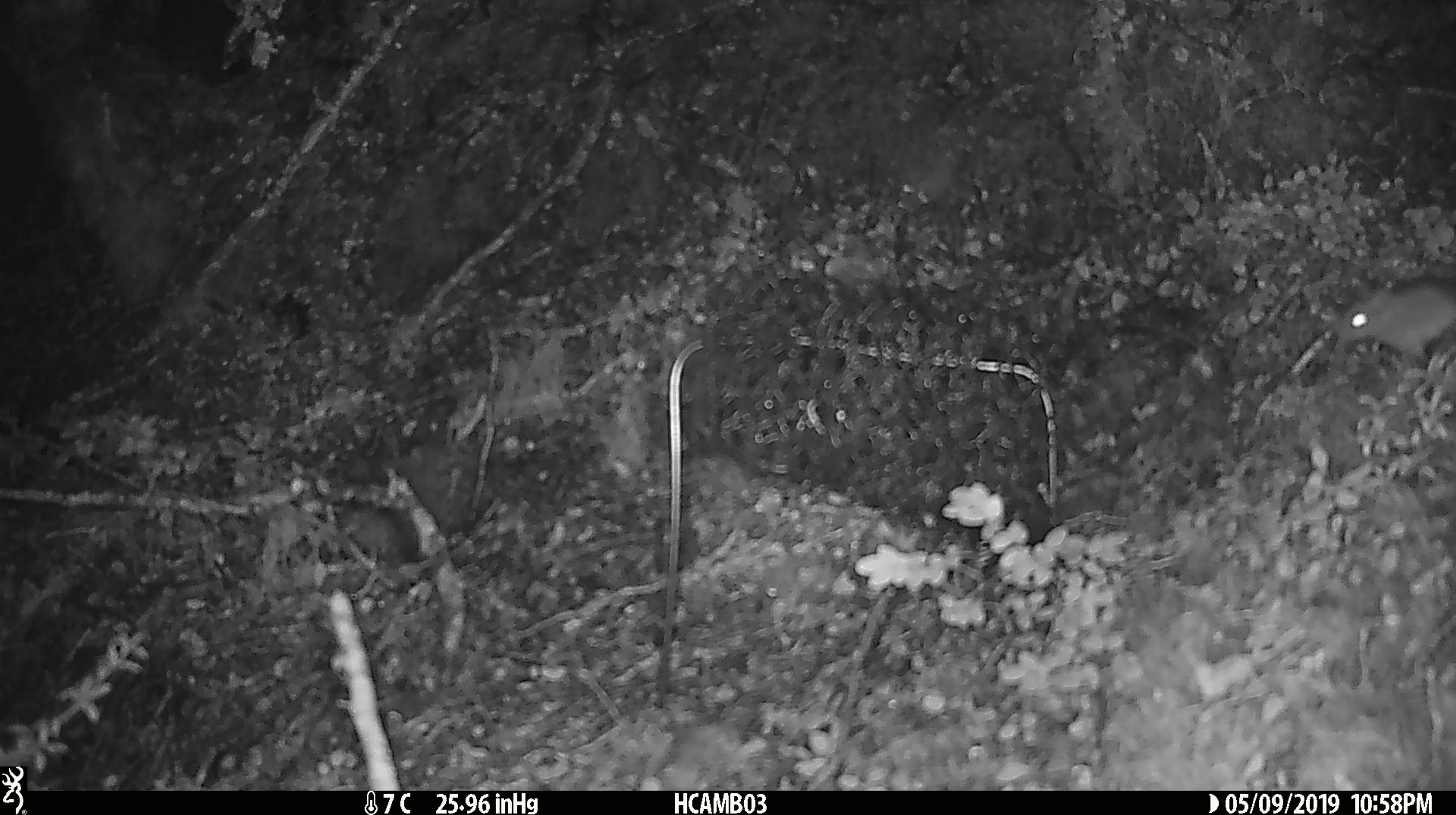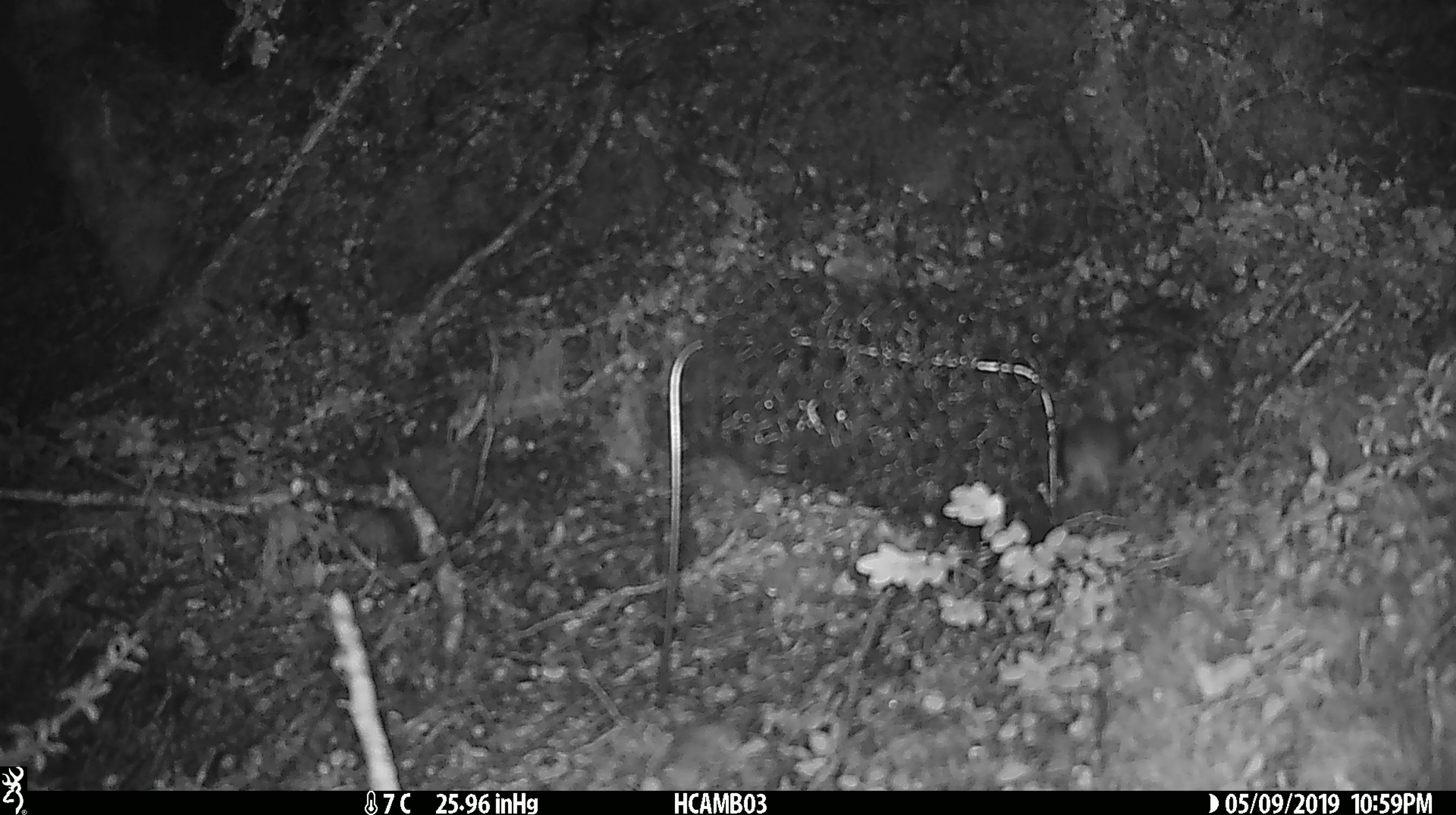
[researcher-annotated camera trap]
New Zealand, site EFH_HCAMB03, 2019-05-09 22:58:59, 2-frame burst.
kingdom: Animalia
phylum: Chordata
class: Mammalia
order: Rodentia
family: Muridae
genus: Mus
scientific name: Mus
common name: mouse